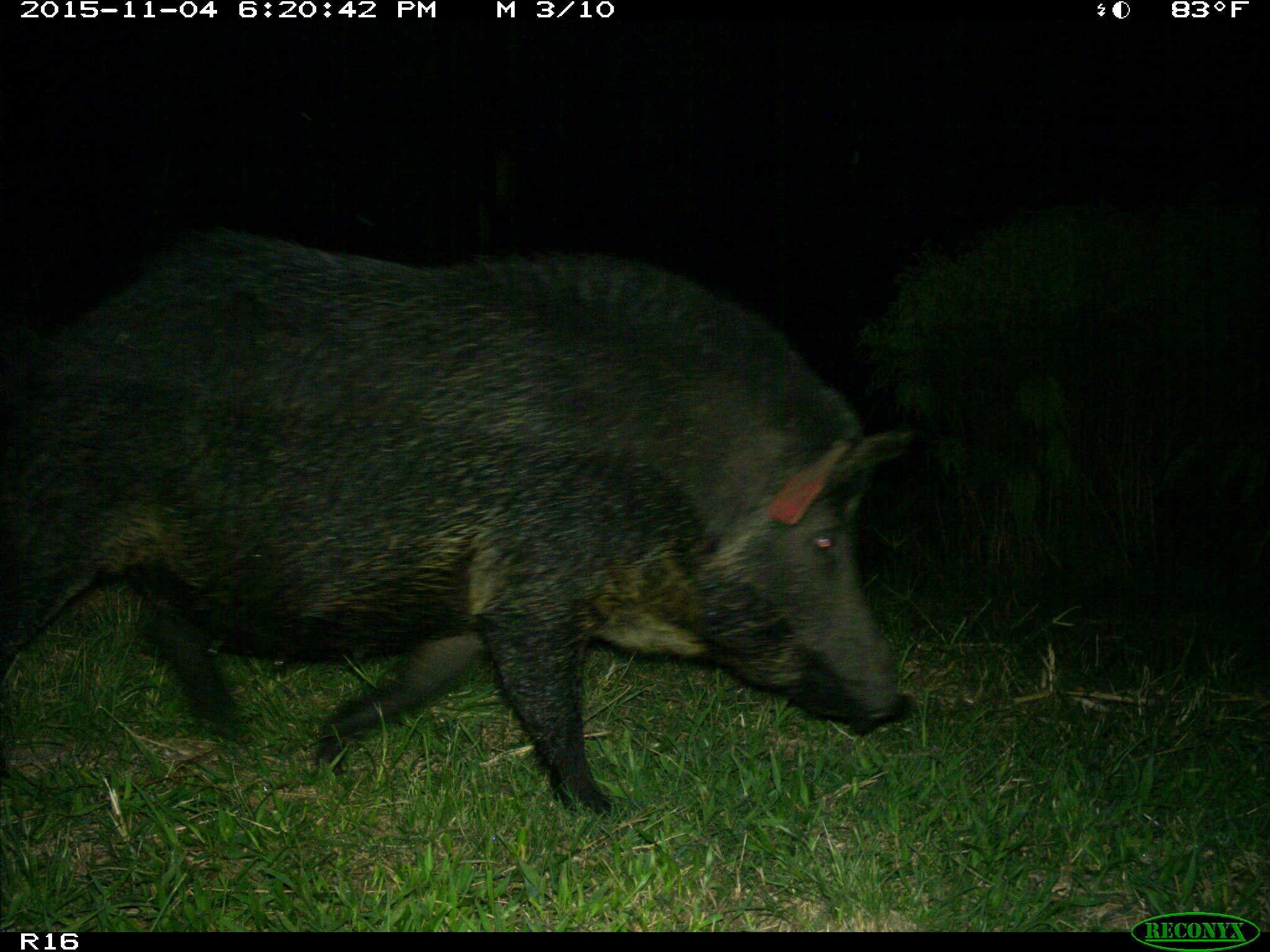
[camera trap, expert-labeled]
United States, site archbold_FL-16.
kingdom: Animalia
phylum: Chordata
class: Mammalia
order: Artiodactyla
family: Suidae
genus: Sus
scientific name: Sus scrofa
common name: wild boar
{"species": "Sus scrofa (wild boar)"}